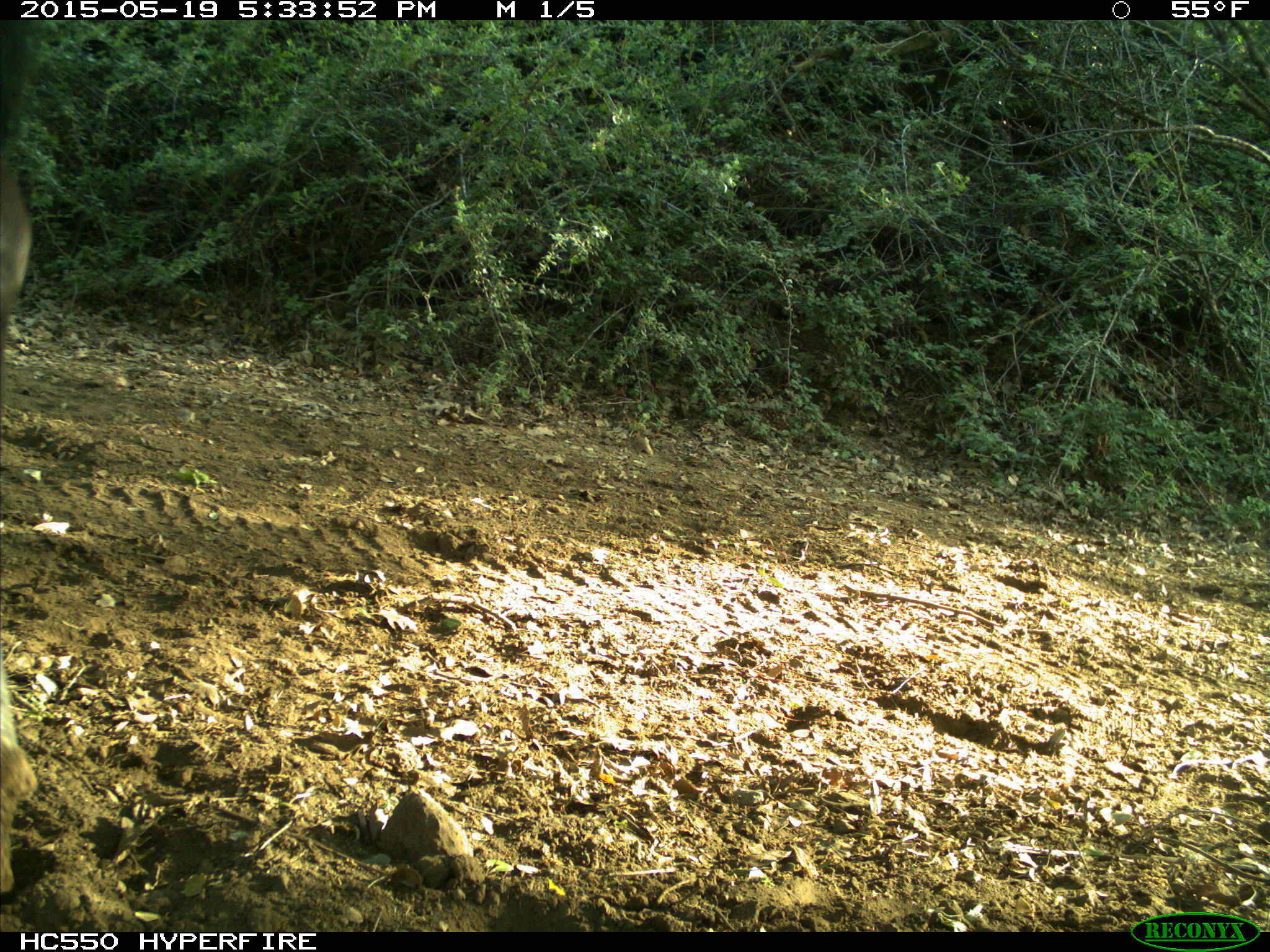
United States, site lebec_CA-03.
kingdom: Animalia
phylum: Chordata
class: Mammalia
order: Artiodactyla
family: Bovidae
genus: Bos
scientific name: Bos taurus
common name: domestic cow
Bos taurus (domestic cow).